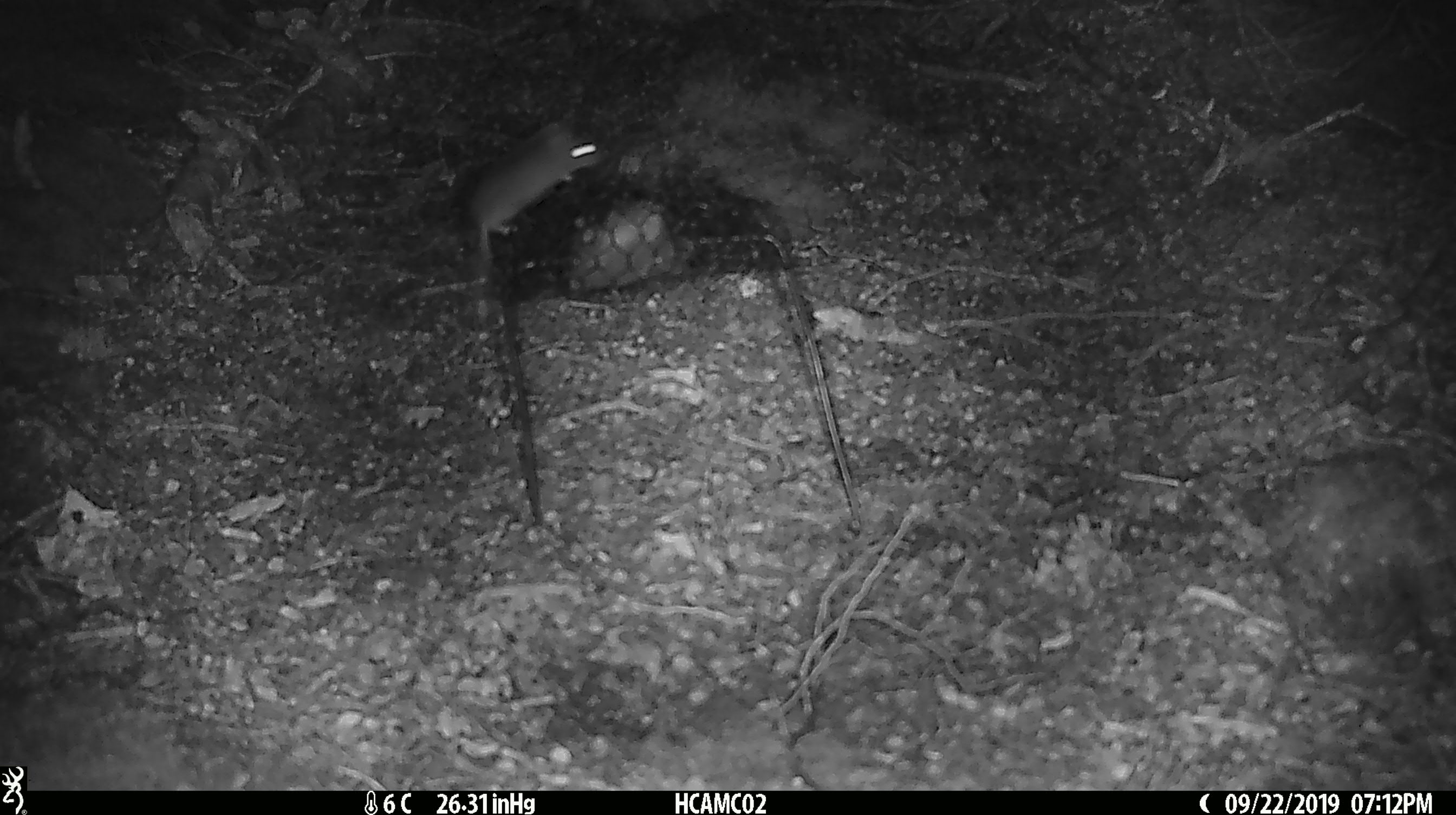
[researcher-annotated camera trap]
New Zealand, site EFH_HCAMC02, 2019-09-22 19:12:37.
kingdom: Animalia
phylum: Chordata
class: Mammalia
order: Rodentia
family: Muridae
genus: Mus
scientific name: Mus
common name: mouse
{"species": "mouse (Mus)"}